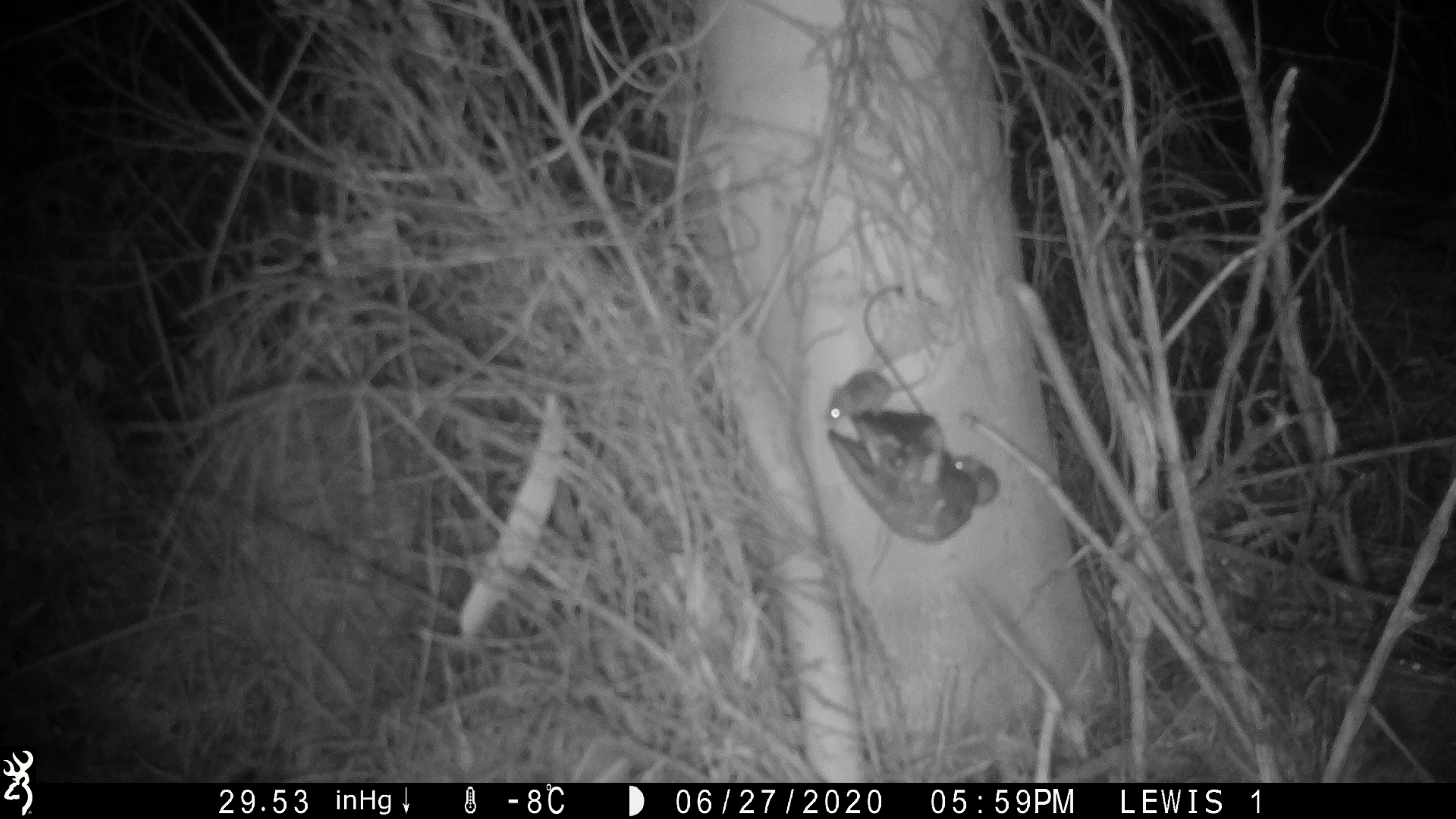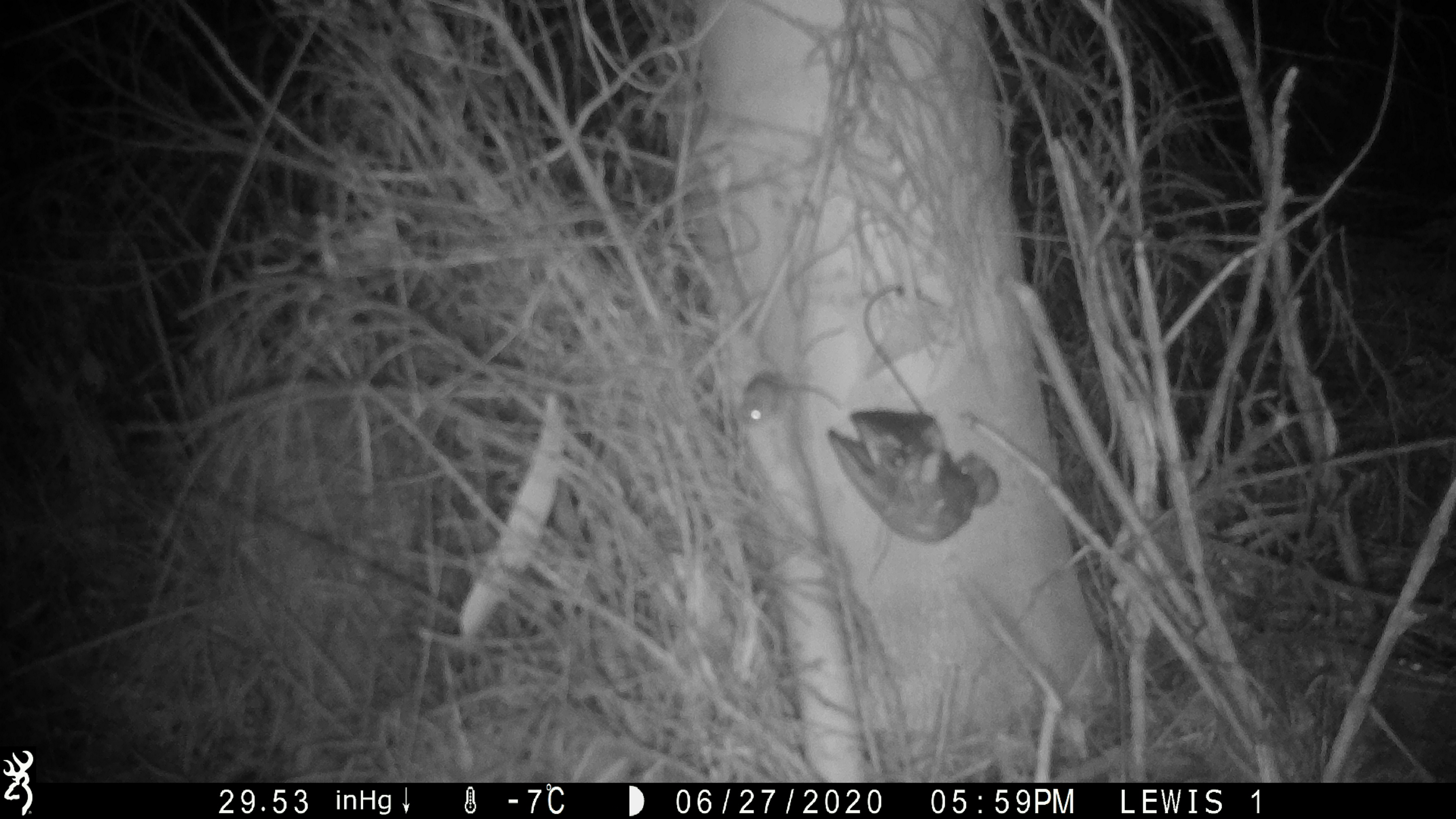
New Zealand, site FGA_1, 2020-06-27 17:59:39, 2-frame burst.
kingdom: Animalia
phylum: Chordata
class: Mammalia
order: Rodentia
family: Muridae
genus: Mus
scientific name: Mus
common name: mouse